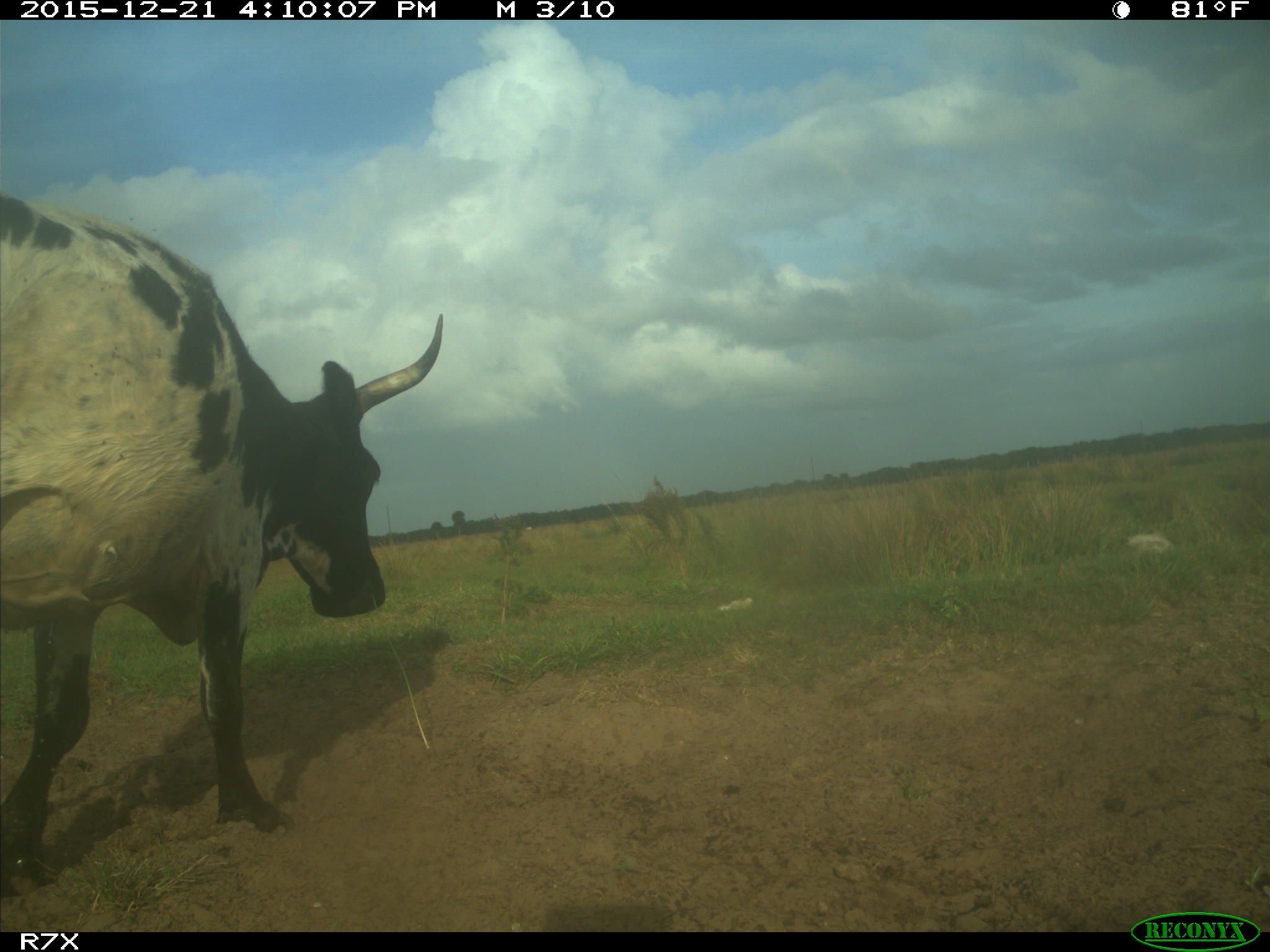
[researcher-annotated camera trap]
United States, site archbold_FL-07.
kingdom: Animalia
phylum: Chordata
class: Mammalia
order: Artiodactyla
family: Bovidae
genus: Bos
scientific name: Bos taurus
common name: domestic cow